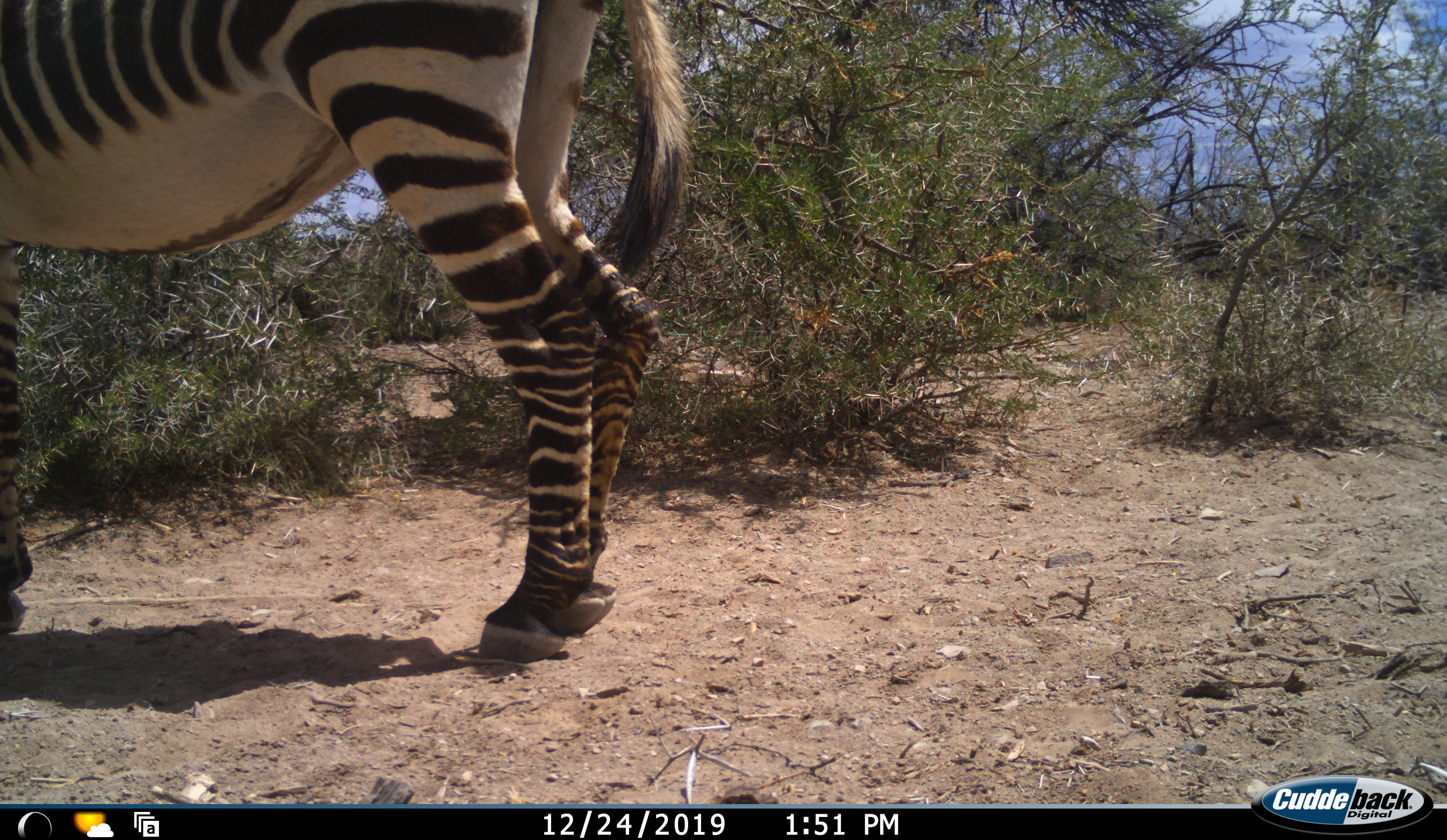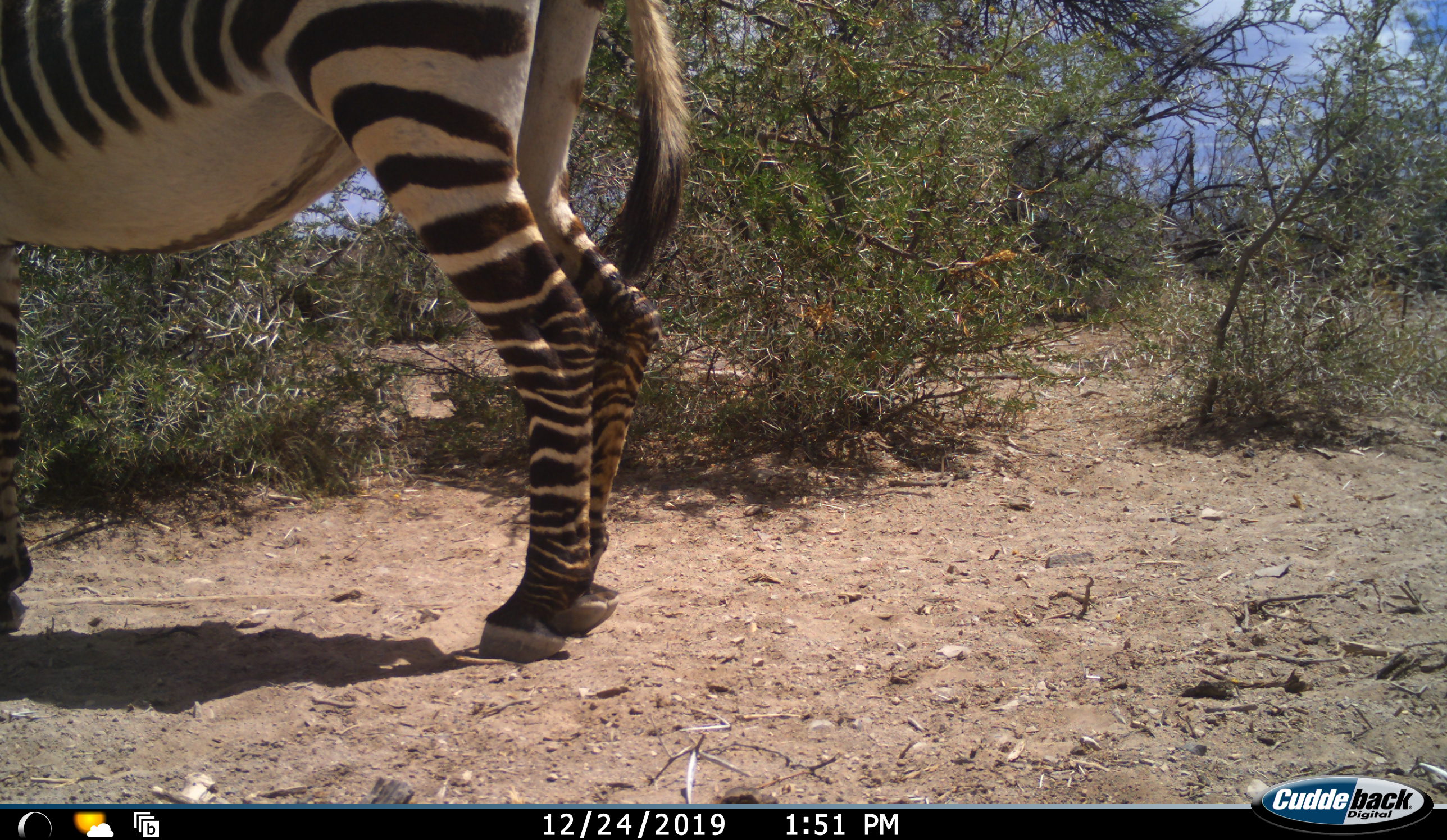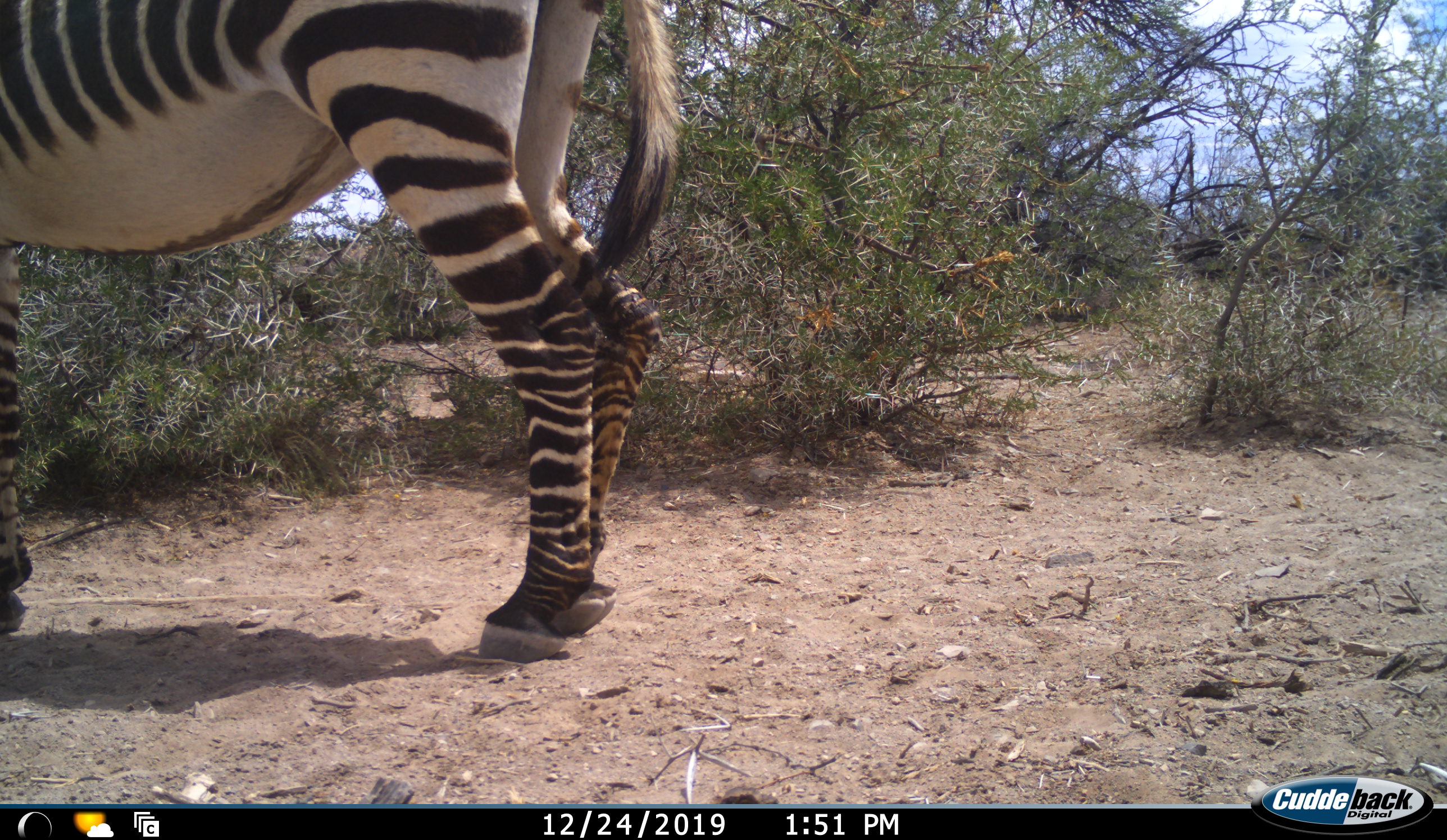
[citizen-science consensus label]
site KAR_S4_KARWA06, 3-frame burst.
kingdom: Animalia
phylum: Chordata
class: Mammalia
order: Perissodactyla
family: Equidae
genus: Equus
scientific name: Equus zebra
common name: mountain zebra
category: zebramountain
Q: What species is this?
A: Zebramountain (mountain zebra) (Equus zebra).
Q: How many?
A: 1.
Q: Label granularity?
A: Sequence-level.